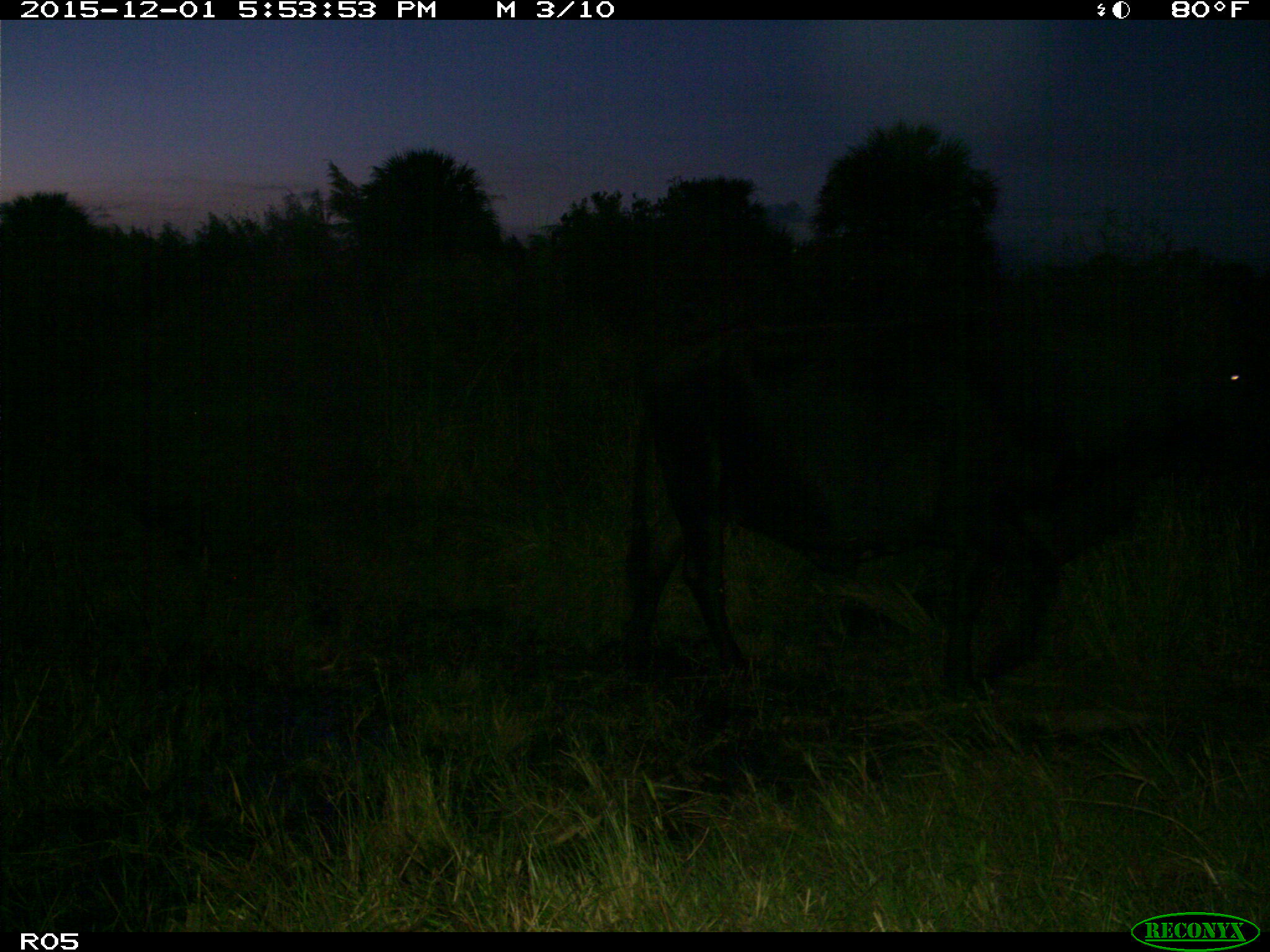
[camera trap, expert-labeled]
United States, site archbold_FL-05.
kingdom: Animalia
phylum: Chordata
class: Mammalia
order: Artiodactyla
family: Bovidae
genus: Bos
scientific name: Bos taurus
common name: domestic cow